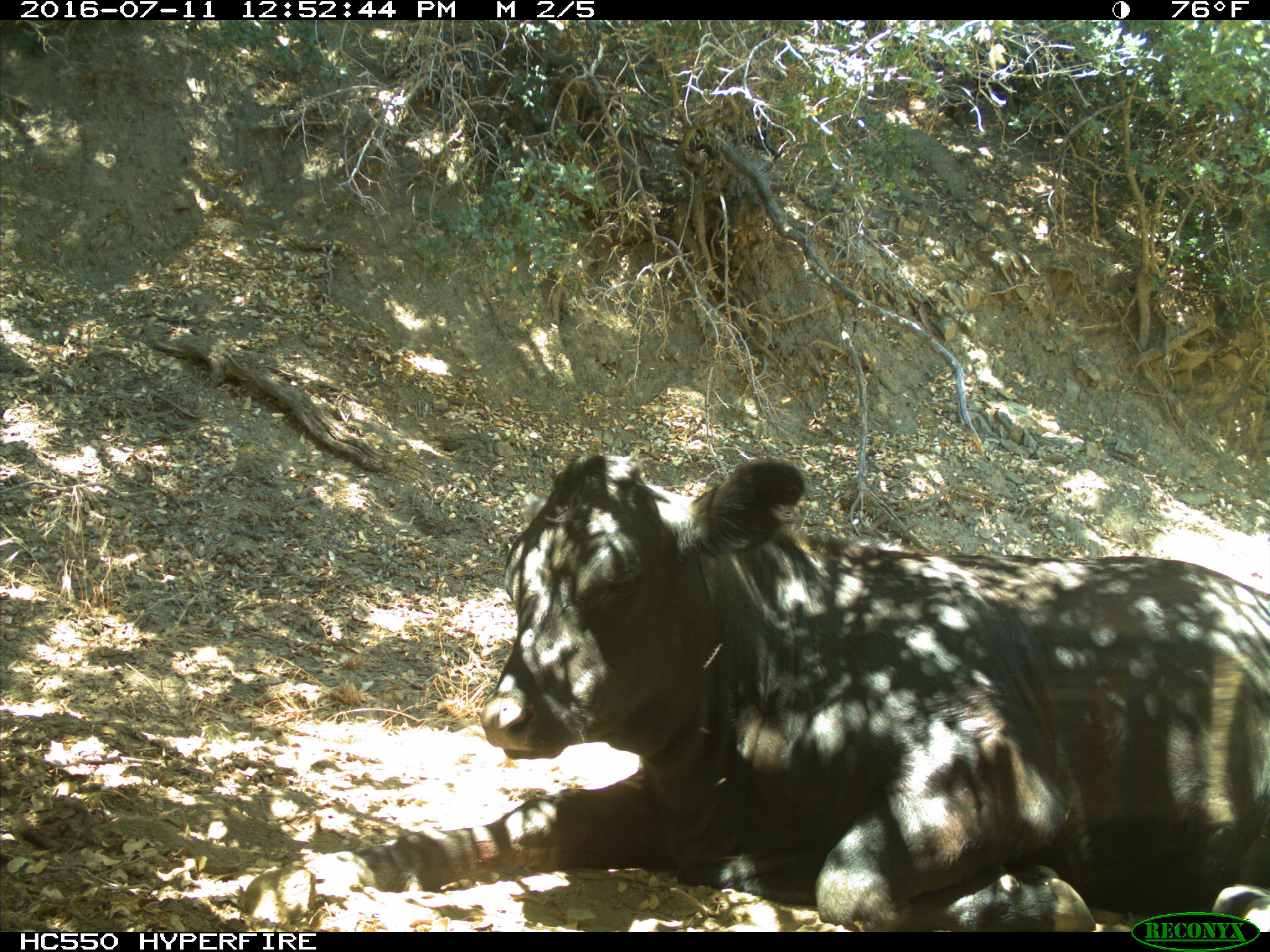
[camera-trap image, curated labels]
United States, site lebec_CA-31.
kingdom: Animalia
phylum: Chordata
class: Mammalia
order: Artiodactyla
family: Bovidae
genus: Bos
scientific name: Bos taurus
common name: domestic cow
Bos taurus (domestic cow).